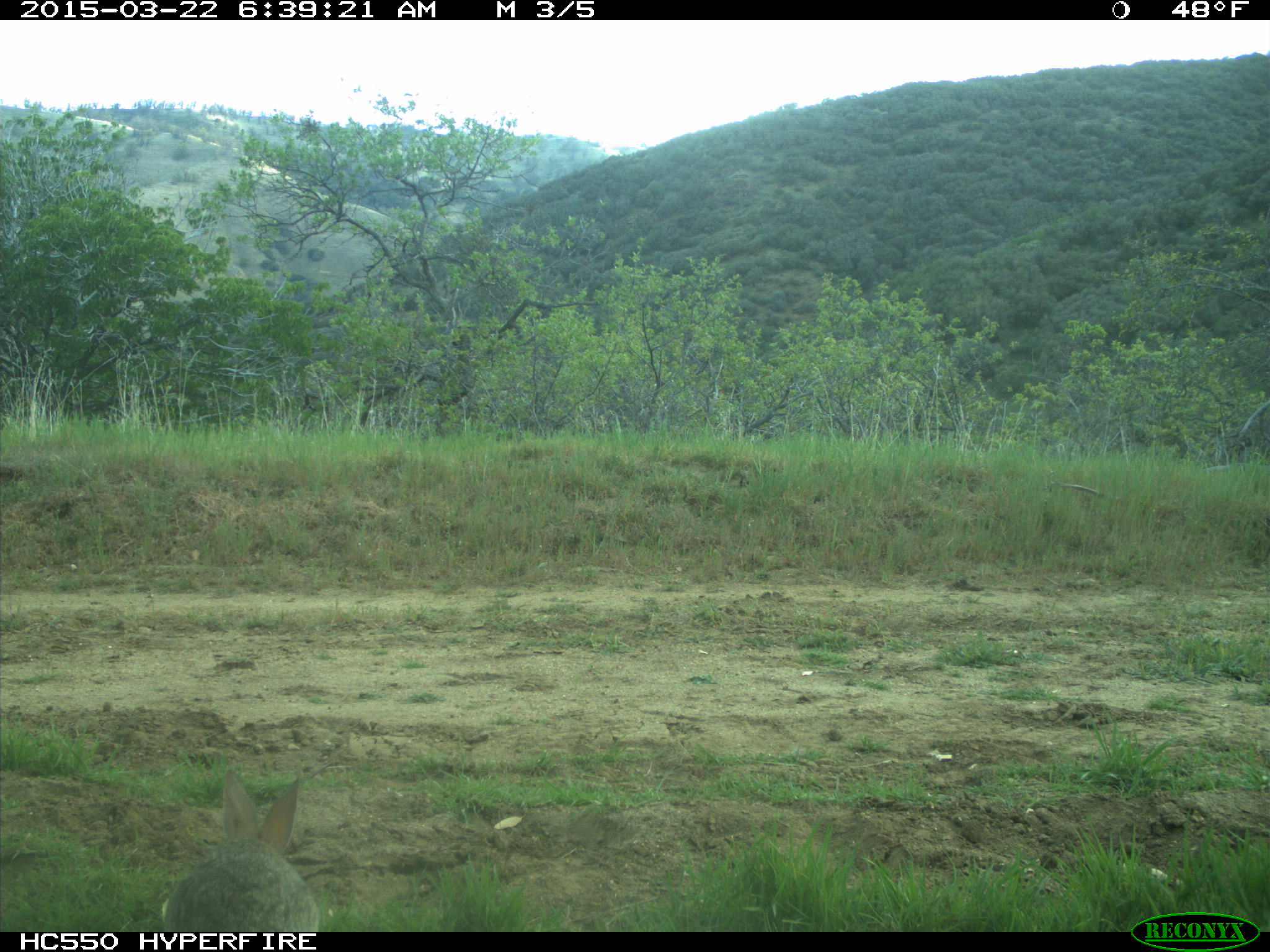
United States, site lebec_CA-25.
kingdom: Animalia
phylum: Chordata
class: Mammalia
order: Lagomorpha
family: Leporidae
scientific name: Leporidae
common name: rabbits and hares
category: unidentified rabbit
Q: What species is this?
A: Unidentified rabbit (rabbits and hares) (Leporidae).